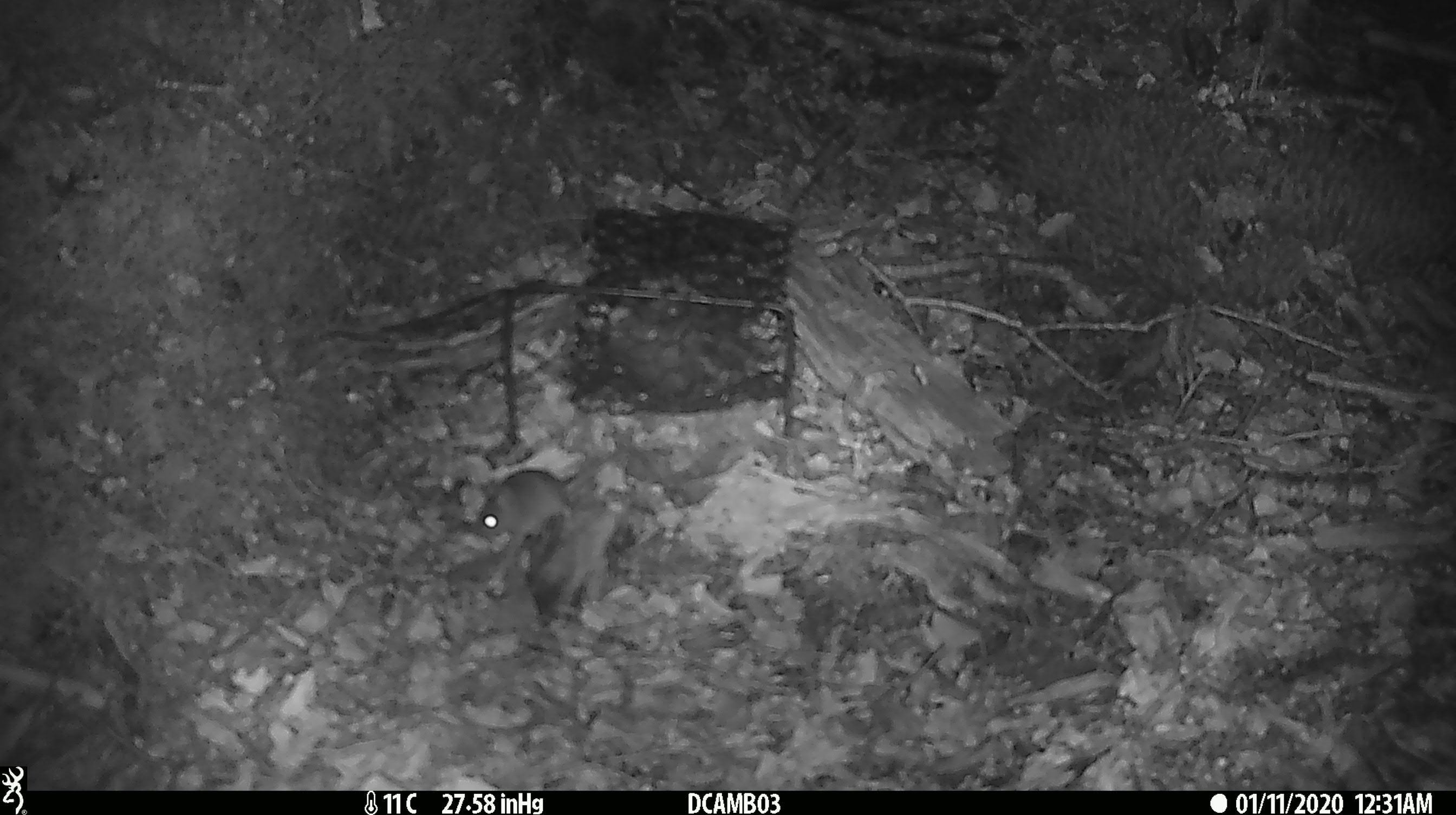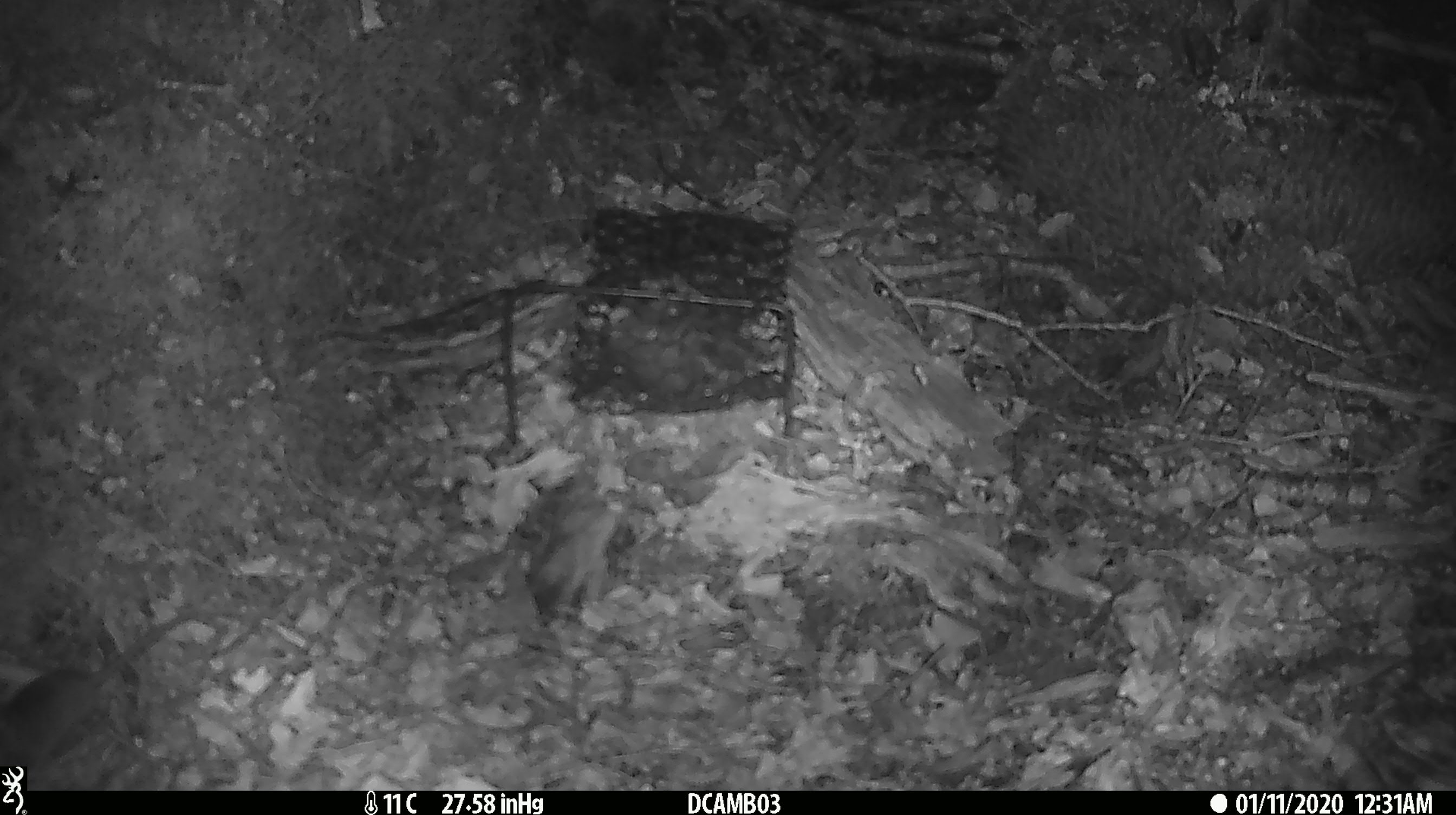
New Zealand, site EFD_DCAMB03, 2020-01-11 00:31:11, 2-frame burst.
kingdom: Animalia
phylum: Chordata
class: Mammalia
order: Rodentia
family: Muridae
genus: Mus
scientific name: Mus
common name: mouse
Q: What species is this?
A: Mouse (Mus).